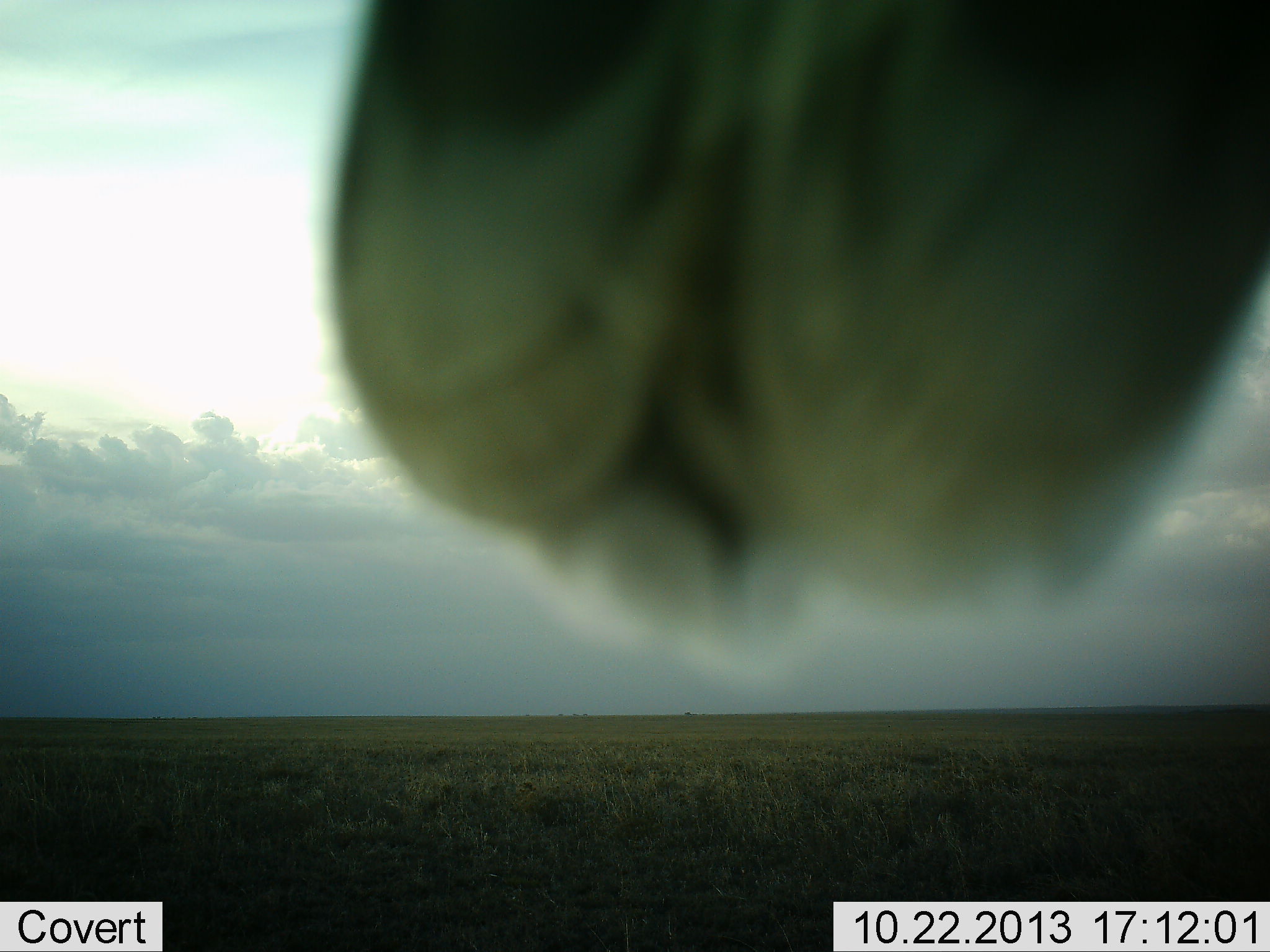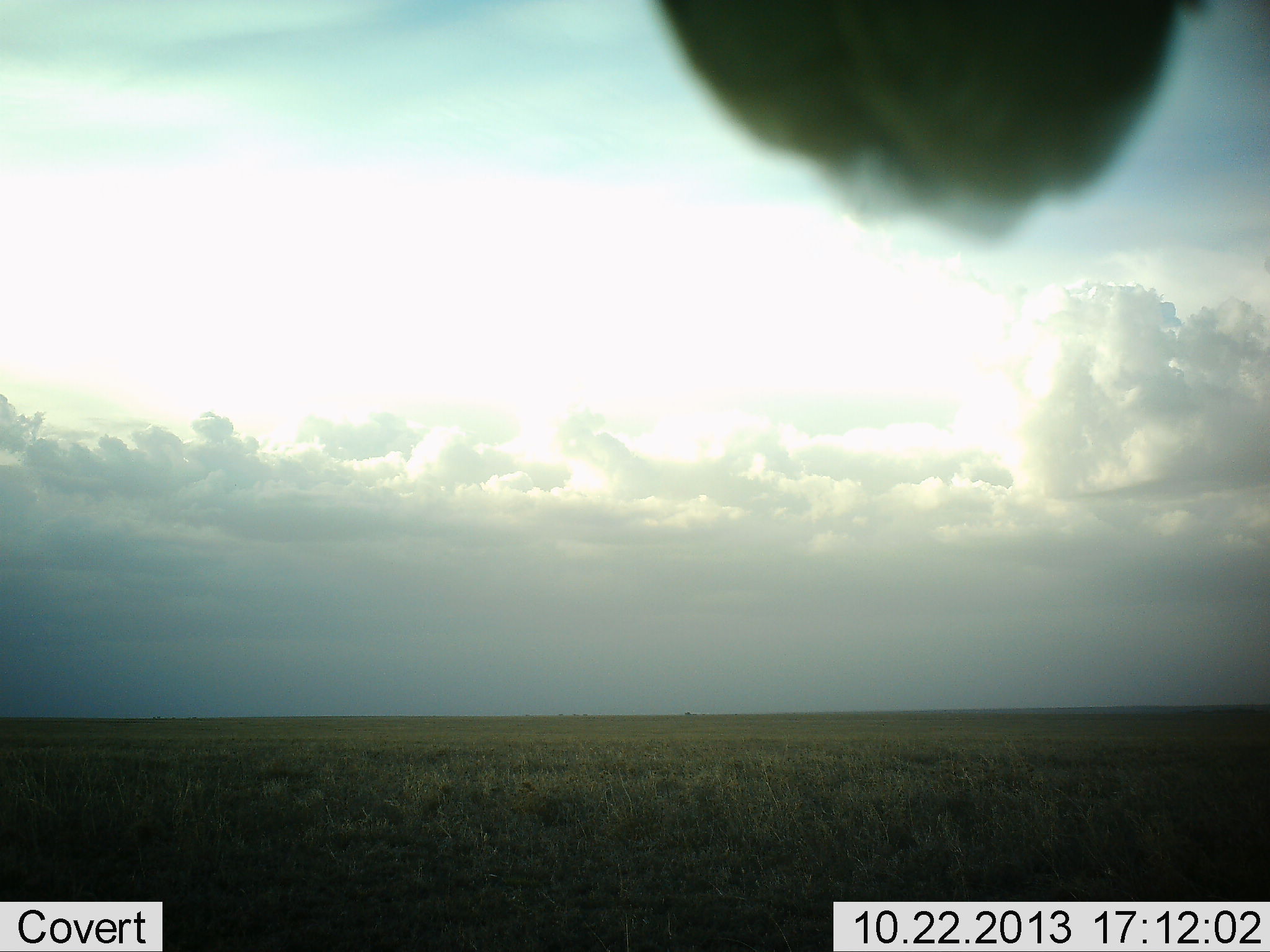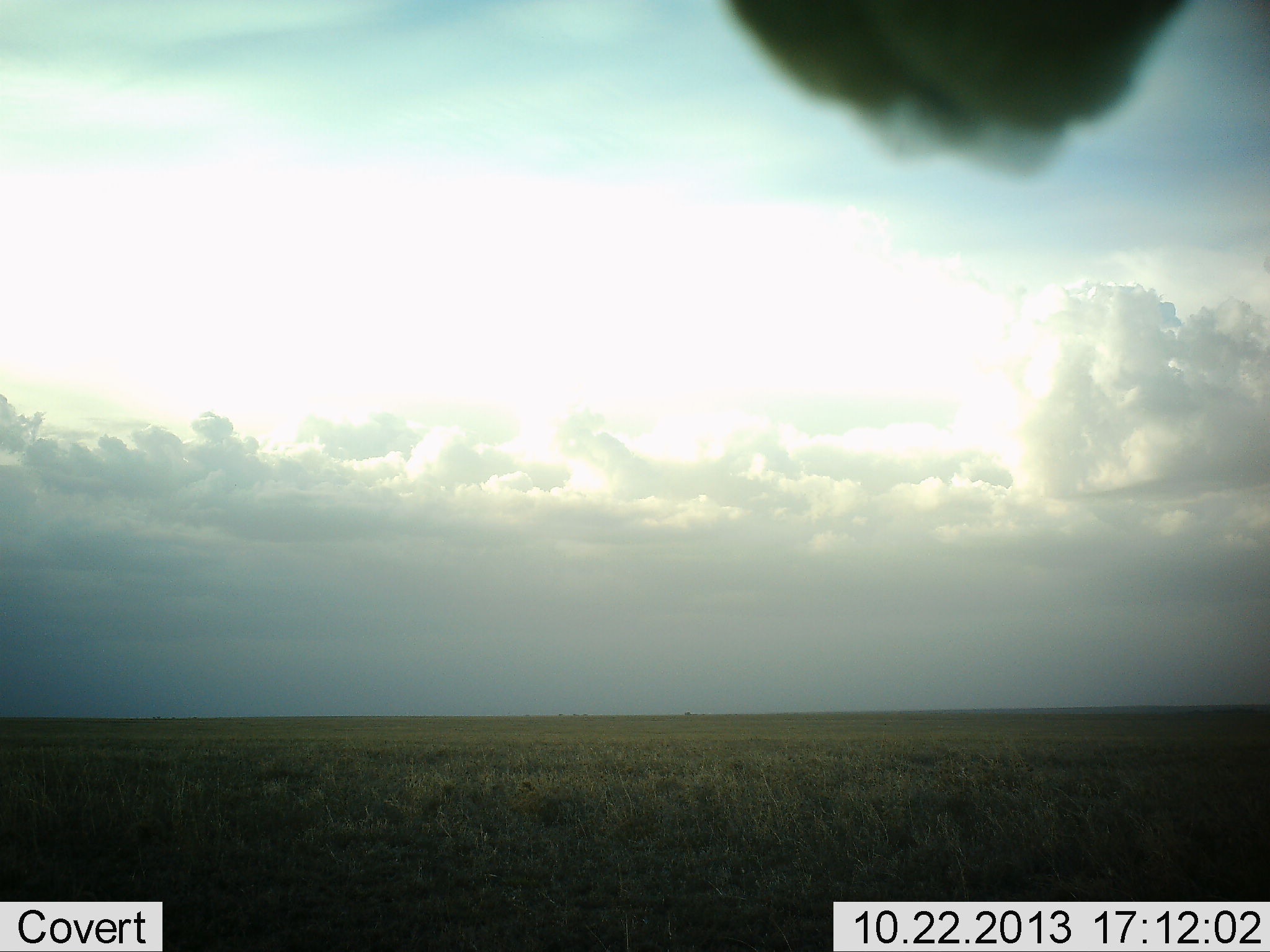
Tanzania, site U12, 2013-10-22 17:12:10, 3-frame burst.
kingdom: Animalia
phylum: Chordata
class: Aves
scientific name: Aves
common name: bird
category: otherbird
Otherbird (bird) (Aves), count 1. Behavior (volunteer vote fractions): standing 100%, resting 0%, moving 0%, interacting 0%. Young present (vote fraction): 0%. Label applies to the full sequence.